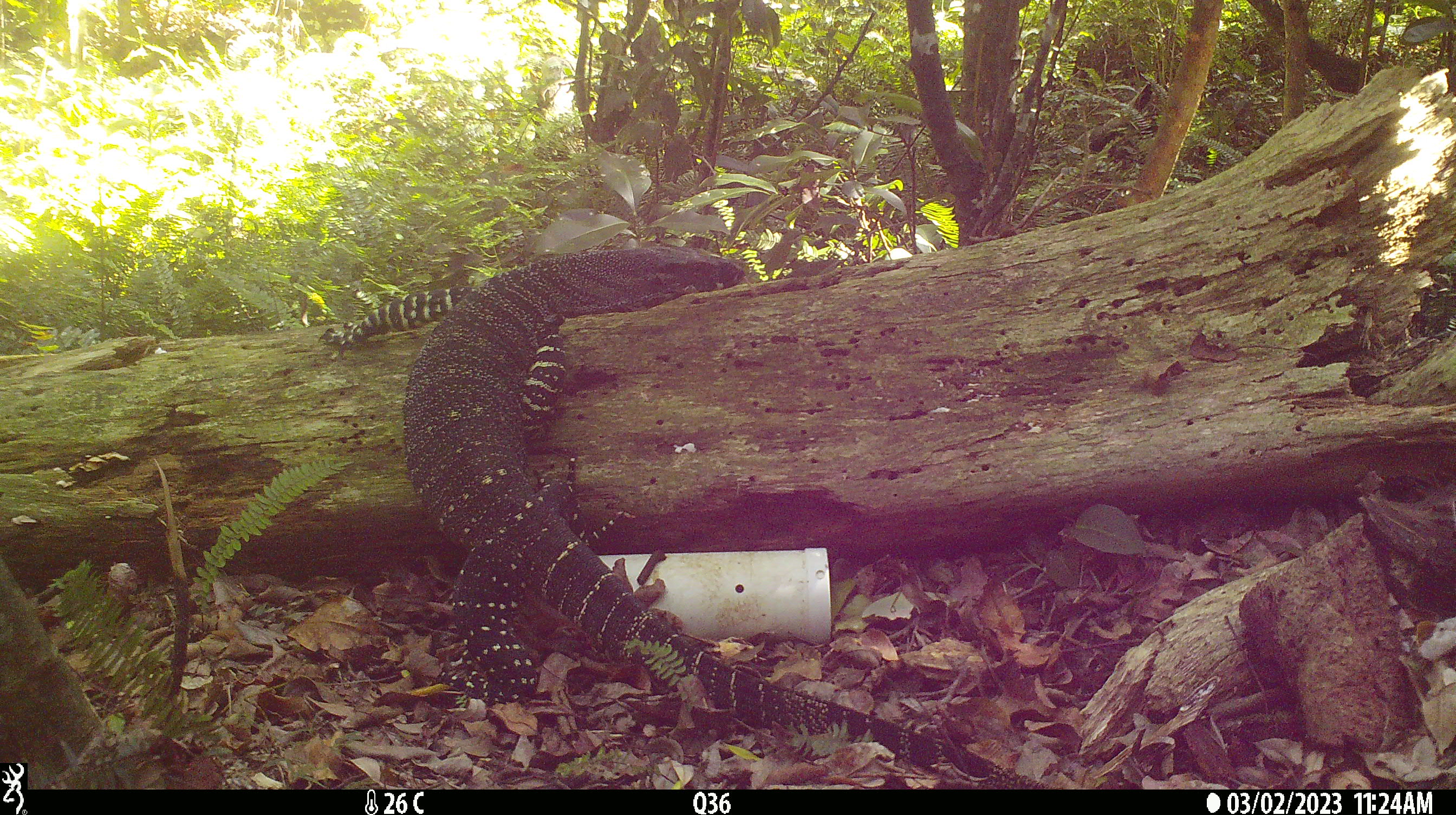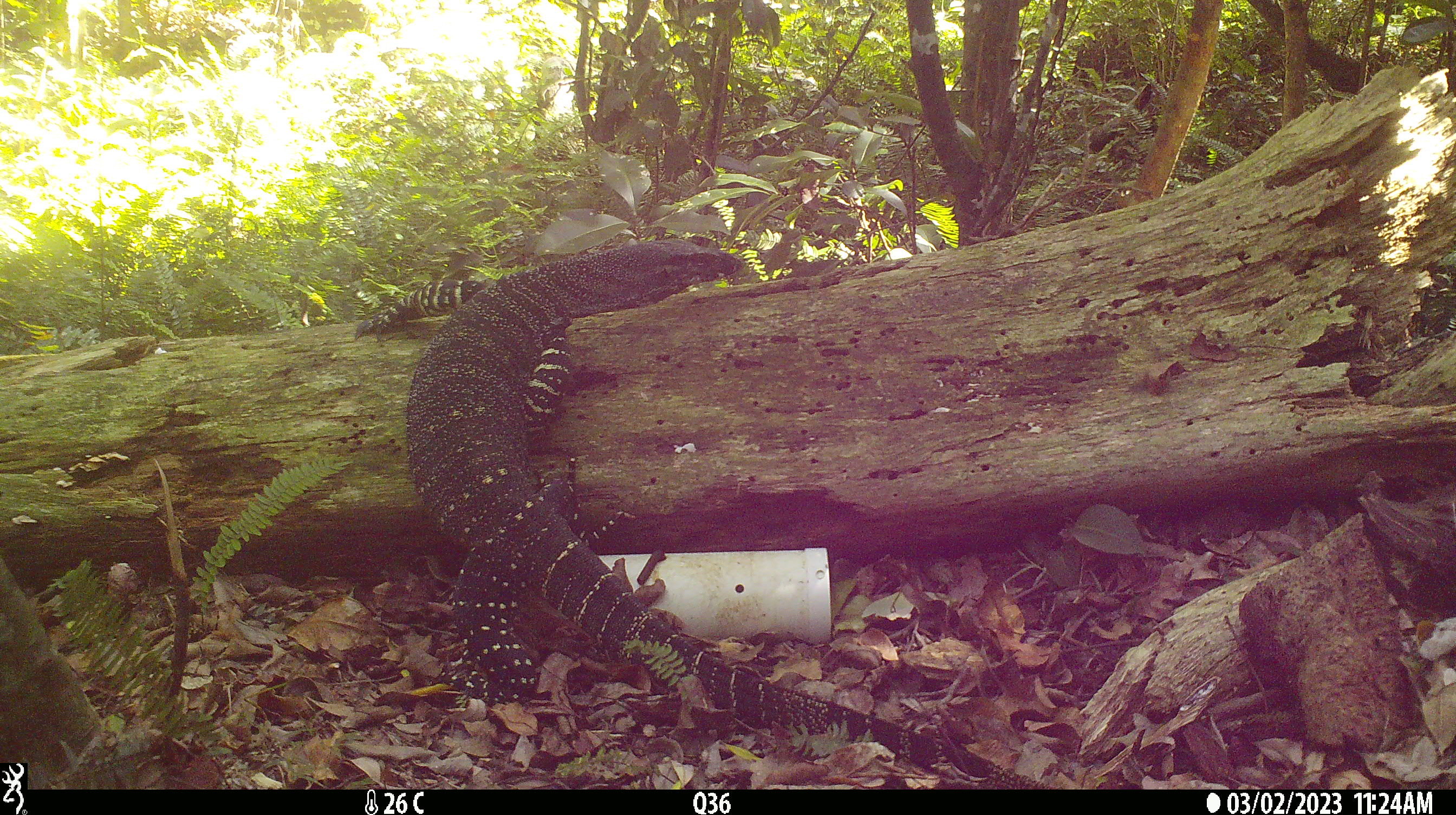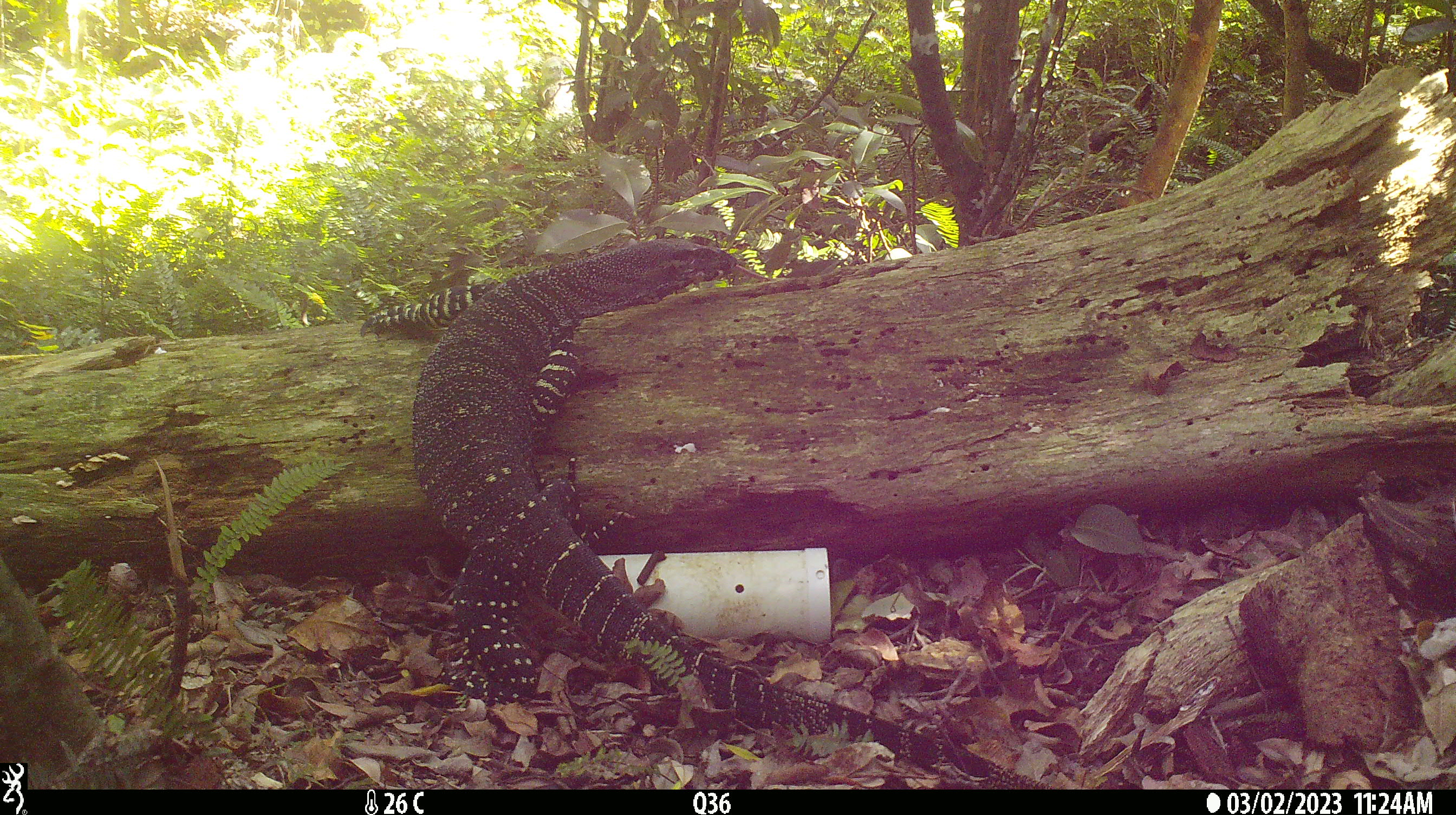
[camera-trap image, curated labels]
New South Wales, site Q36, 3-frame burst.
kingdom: Animalia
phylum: Chordata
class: Reptilia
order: Squamata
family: Varanidae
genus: Varanus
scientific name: Varanus varius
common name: lace monitor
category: goanna